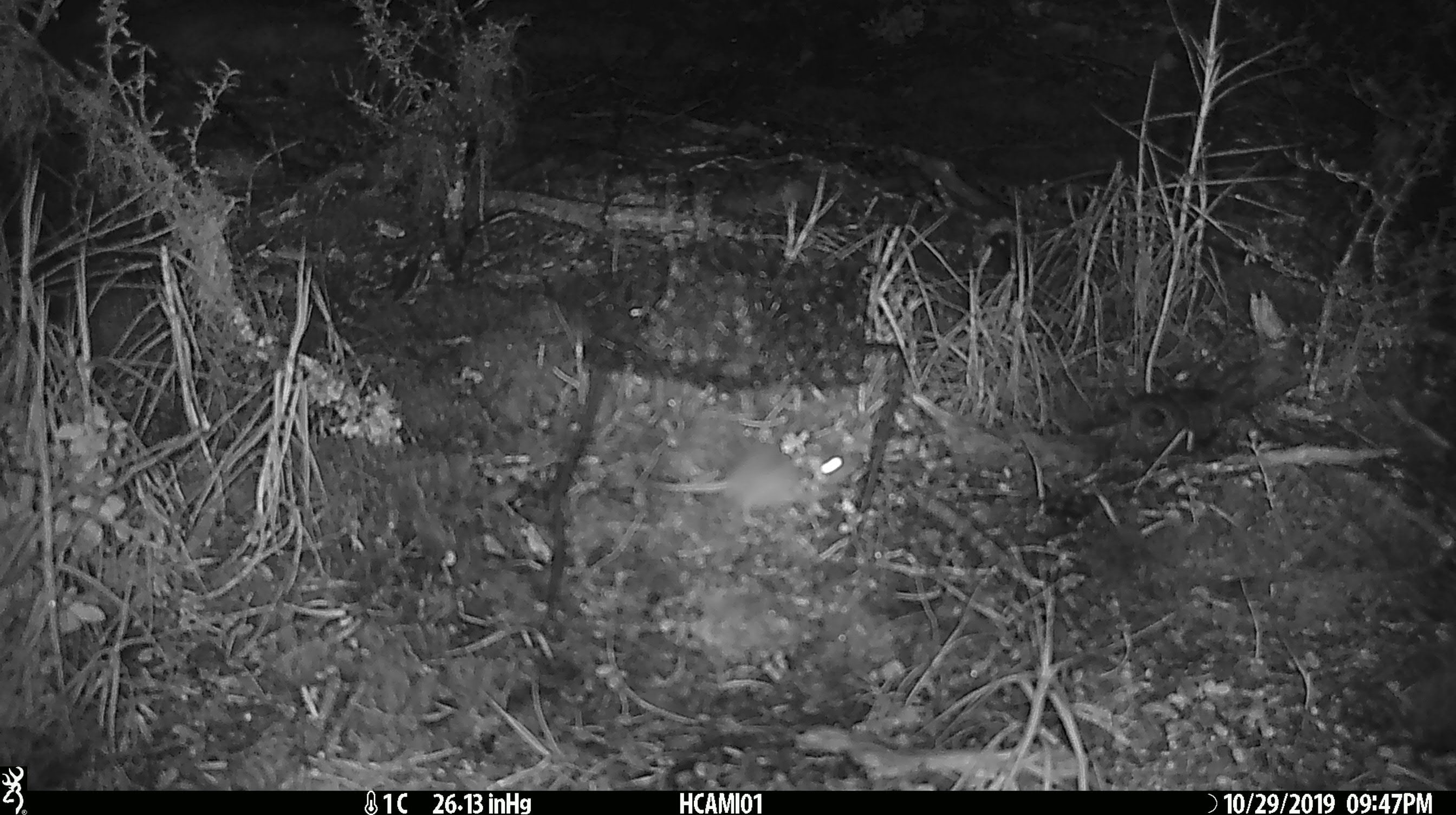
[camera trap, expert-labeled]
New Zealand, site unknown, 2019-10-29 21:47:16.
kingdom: Animalia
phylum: Chordata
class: Mammalia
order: Rodentia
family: Muridae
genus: Mus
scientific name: Mus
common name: mouse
Mouse (Mus).